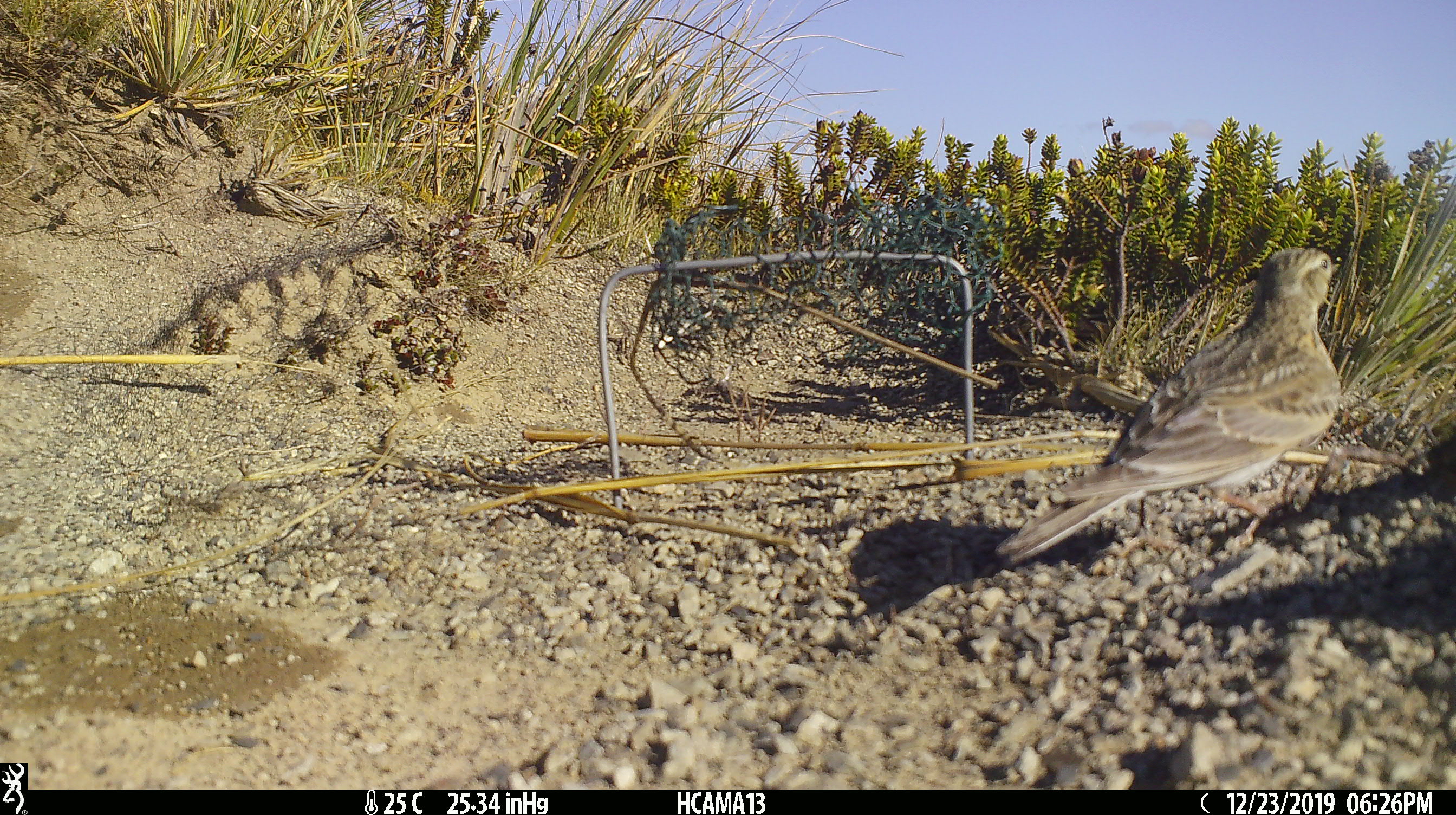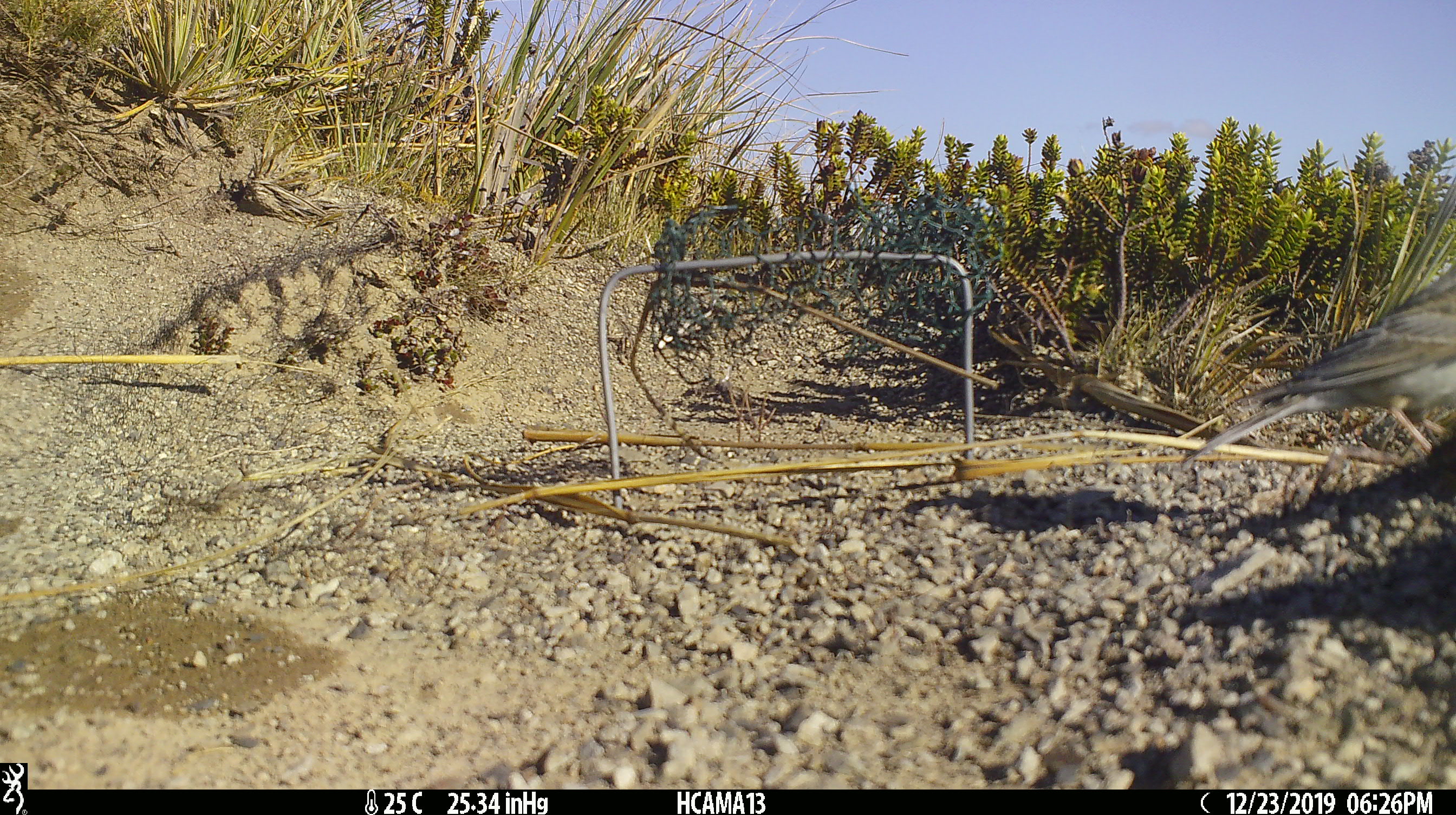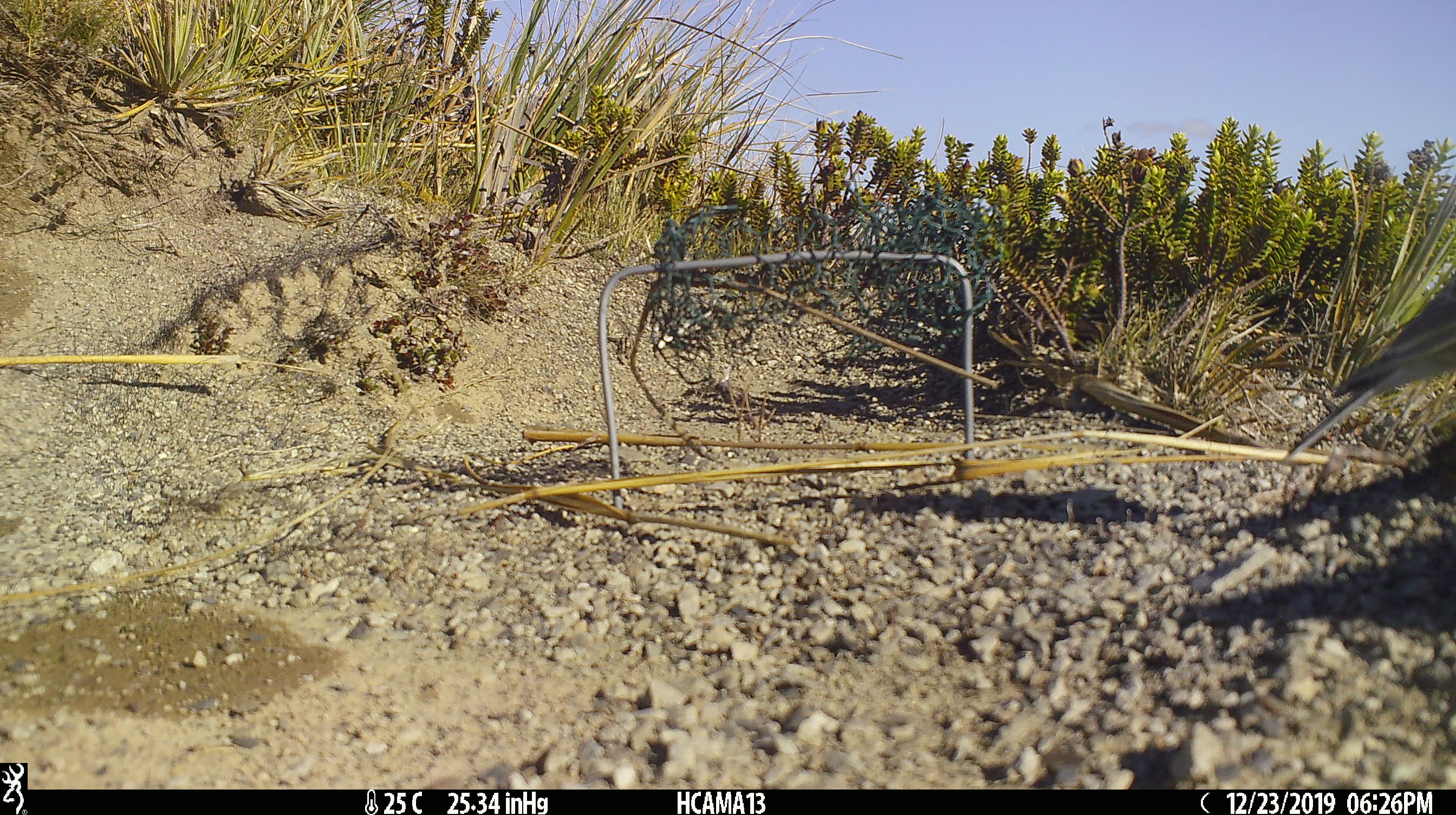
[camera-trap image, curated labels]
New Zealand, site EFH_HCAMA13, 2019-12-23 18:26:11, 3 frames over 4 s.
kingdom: Animalia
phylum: Chordata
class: Aves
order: Passeriformes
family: Motacillidae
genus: Anthus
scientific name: Anthus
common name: pipit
Pipit (Anthus).